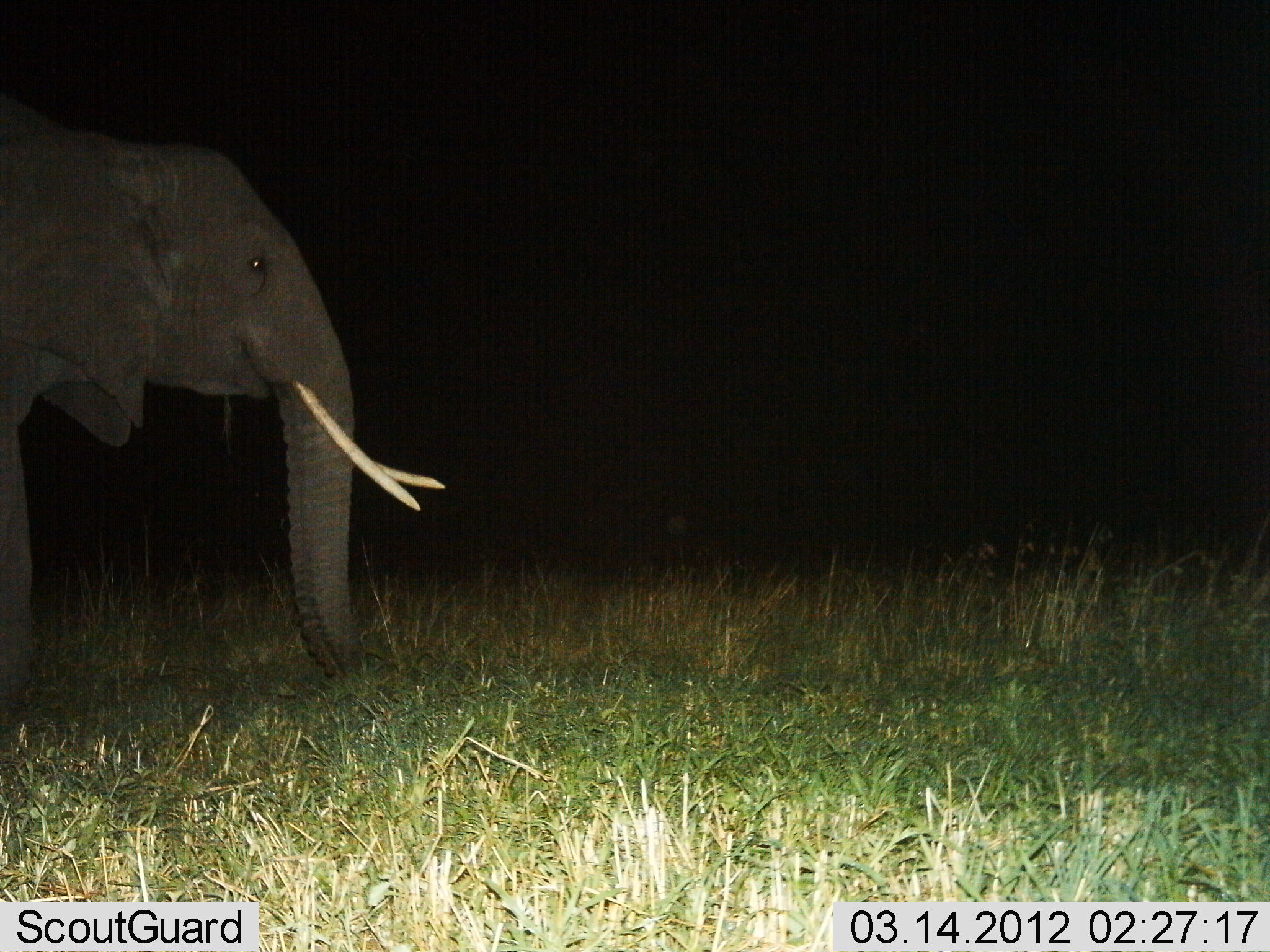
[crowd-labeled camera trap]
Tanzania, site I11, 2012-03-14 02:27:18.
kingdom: Animalia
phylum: Chordata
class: Mammalia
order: Proboscidea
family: Elephantidae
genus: Loxodonta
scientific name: Loxodonta africana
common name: african bush elephant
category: elephant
Elephant (african bush elephant) (Loxodonta africana), count 1. Behavior (volunteer vote fractions): standing 81%, resting 0%, moving 19%, interacting 0%. Young present (vote fraction): 0%. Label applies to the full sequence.